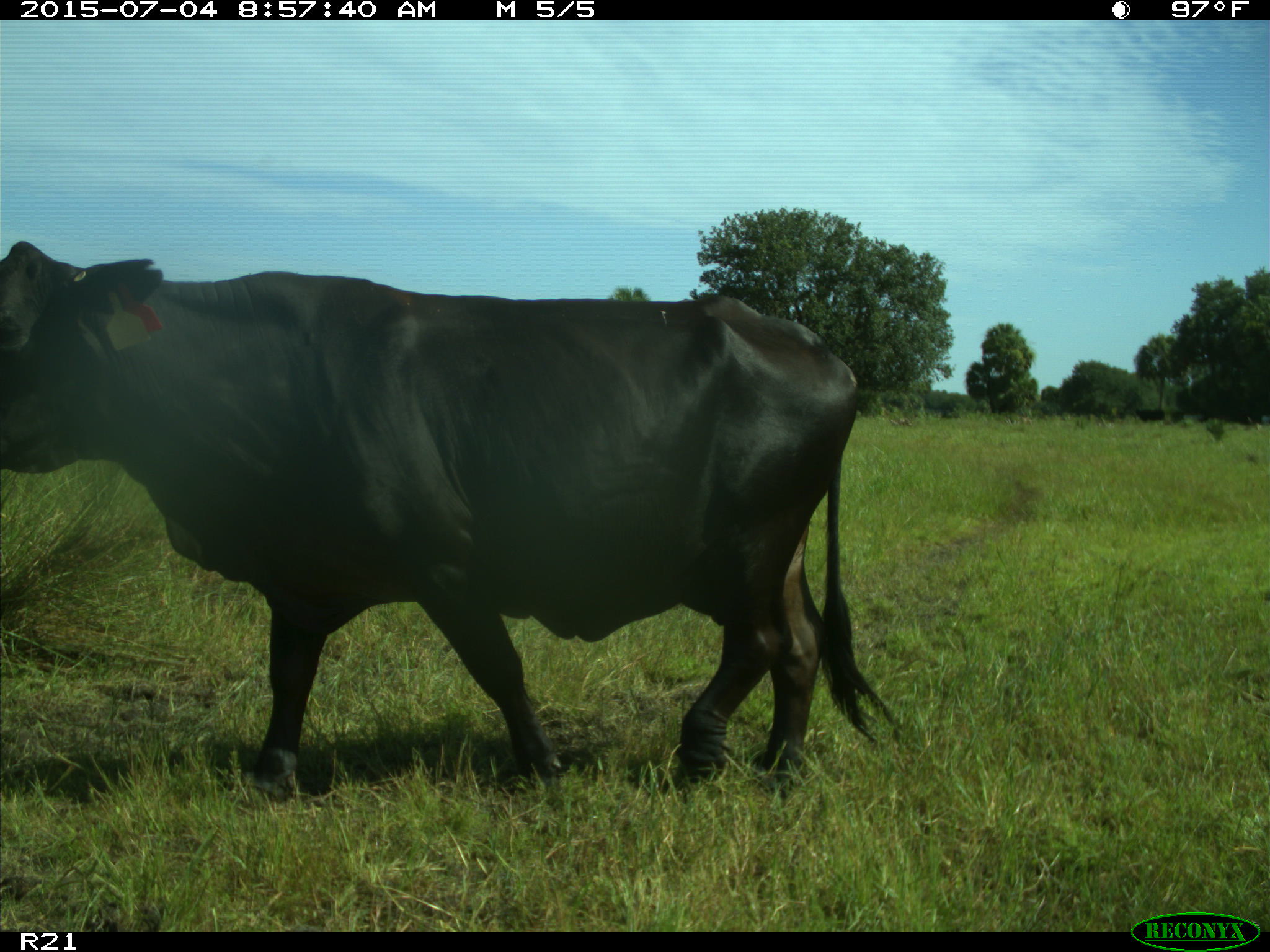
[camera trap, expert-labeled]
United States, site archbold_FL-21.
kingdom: Animalia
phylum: Chordata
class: Mammalia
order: Artiodactyla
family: Bovidae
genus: Bos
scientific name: Bos taurus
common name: domestic cow